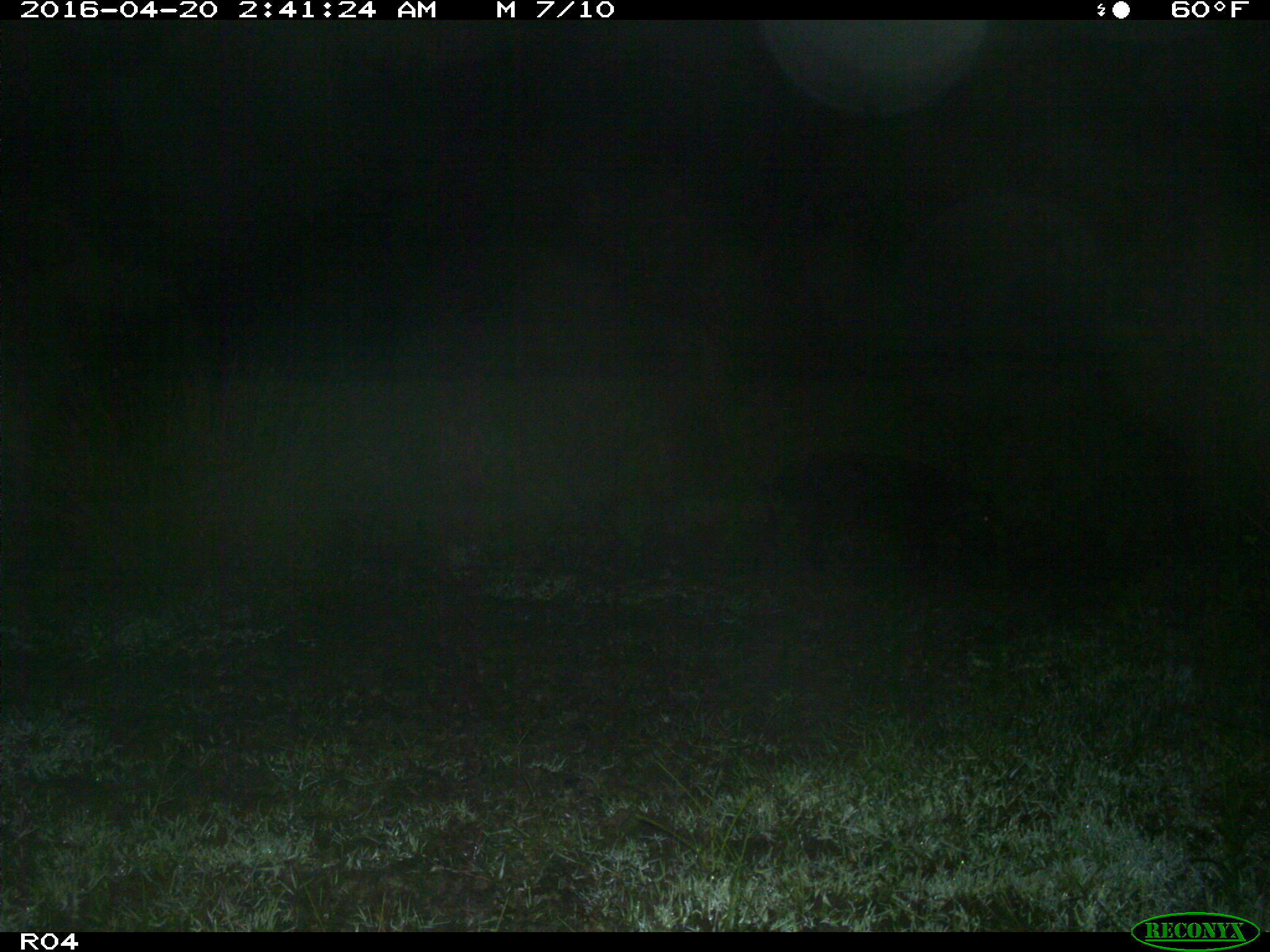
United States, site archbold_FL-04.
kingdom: Animalia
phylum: Chordata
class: Mammalia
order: Artiodactyla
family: Suidae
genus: Sus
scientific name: Sus scrofa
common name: wild boar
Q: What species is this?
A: Sus scrofa (wild boar).